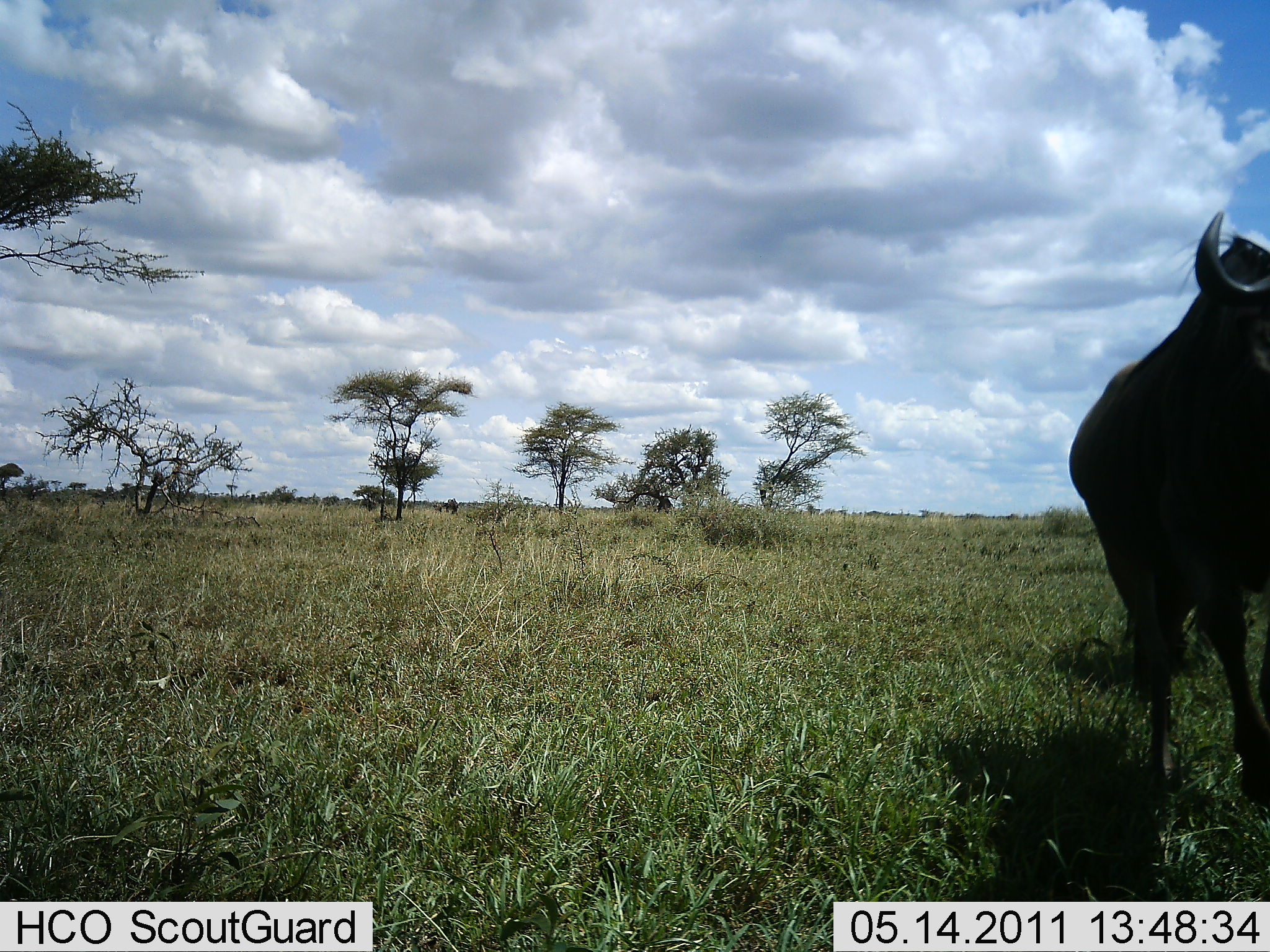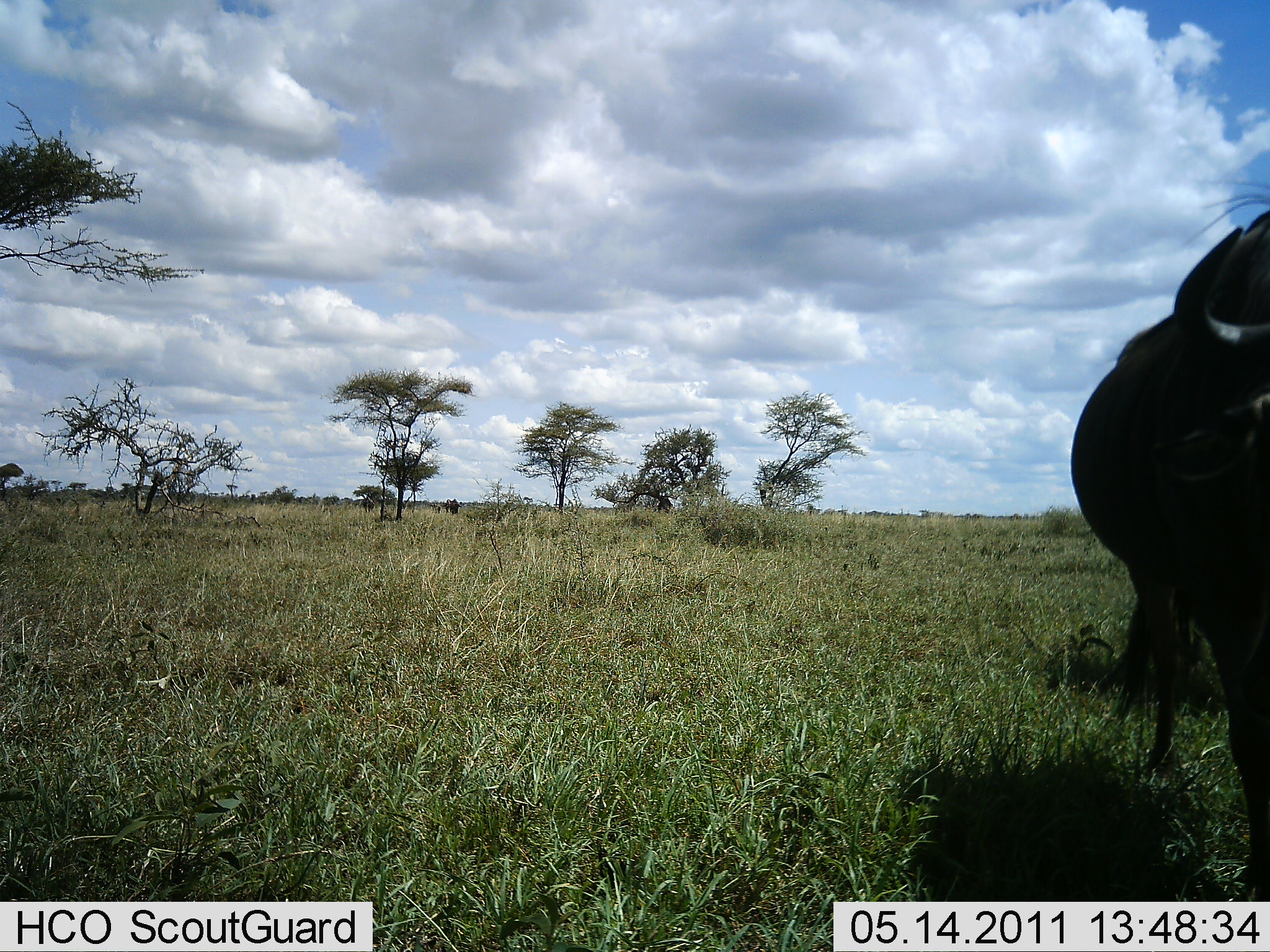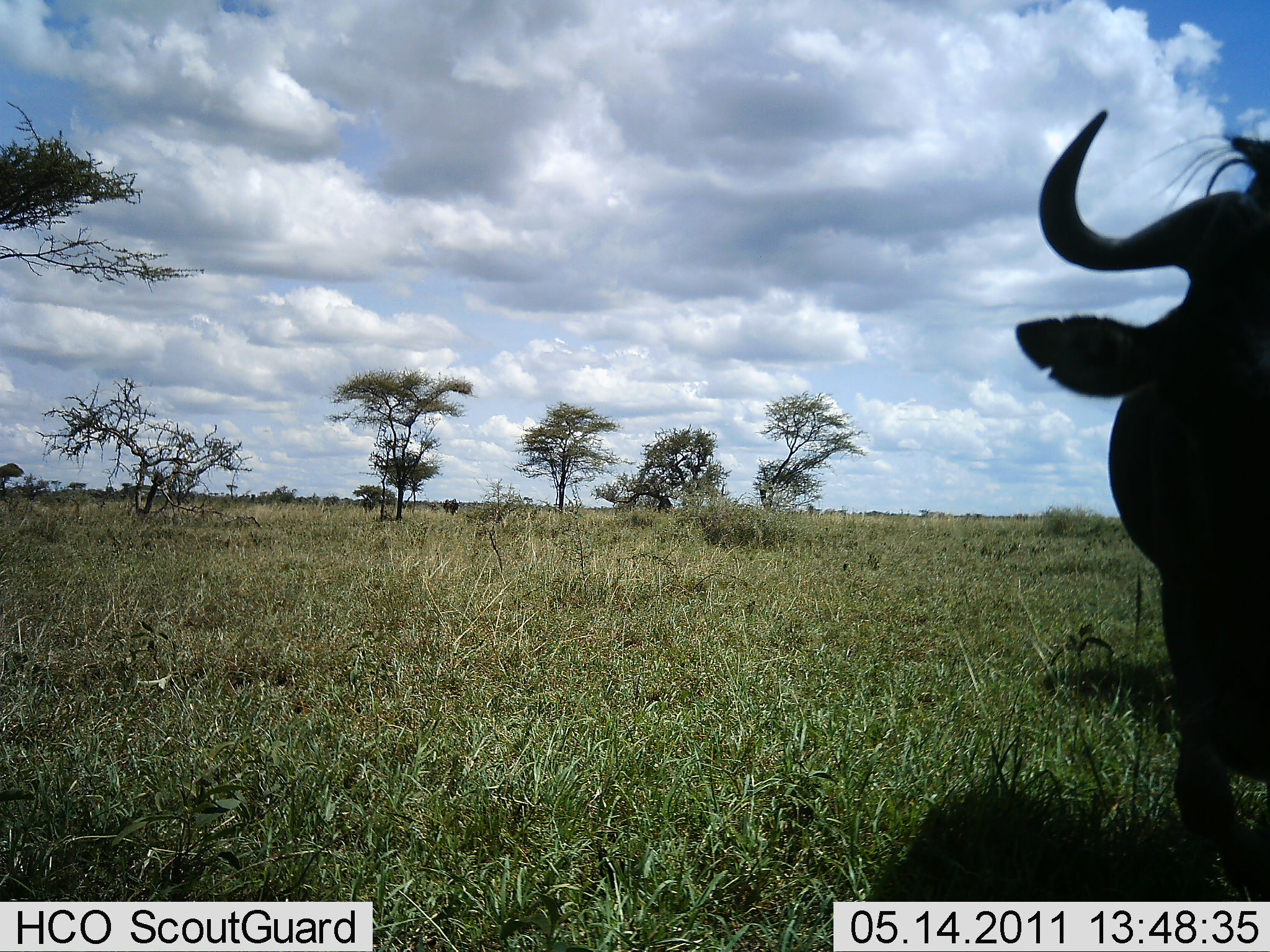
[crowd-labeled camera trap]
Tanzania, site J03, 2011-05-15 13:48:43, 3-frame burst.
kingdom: Animalia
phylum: Chordata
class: Mammalia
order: Artiodactyla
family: Bovidae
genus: Connochaetes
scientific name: Connochaetes taurinus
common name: blue wildebeest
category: wildebeest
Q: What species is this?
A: Wildebeest (blue wildebeest) (Connochaetes taurinus).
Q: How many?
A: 1.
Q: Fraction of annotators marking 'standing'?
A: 27%.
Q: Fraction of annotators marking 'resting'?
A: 0%.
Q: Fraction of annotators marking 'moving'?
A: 64%.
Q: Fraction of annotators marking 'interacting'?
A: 9%.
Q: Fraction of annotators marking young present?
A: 0%.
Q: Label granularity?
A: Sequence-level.